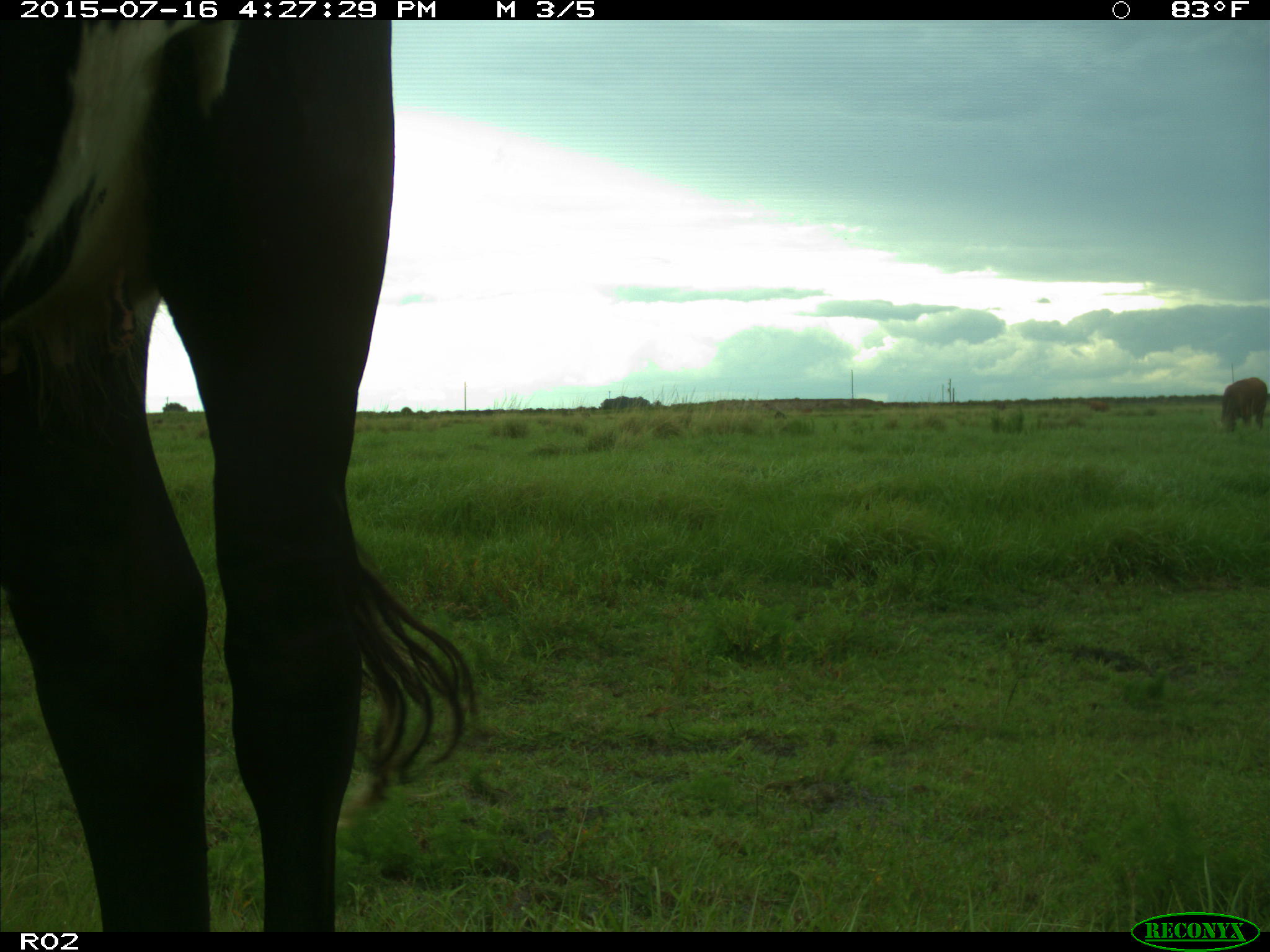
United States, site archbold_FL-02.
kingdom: Animalia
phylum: Chordata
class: Mammalia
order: Artiodactyla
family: Bovidae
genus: Bos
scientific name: Bos taurus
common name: domestic cow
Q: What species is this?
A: Bos taurus (domestic cow).